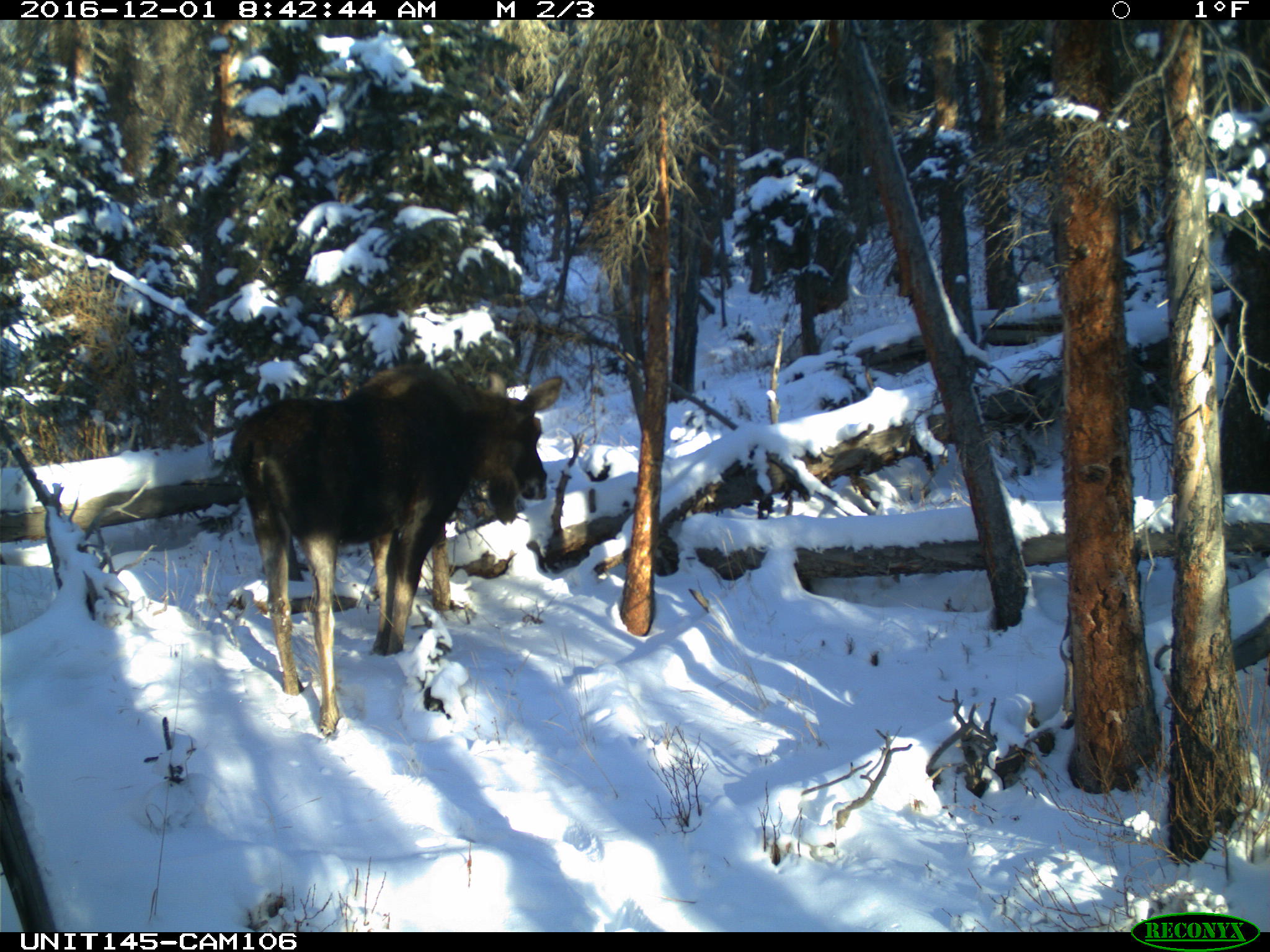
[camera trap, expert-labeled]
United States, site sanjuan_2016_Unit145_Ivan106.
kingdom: Animalia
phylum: Chordata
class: Mammalia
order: Artiodactyla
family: Cervidae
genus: Alces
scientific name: Alces alces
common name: moose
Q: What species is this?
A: Alces alces (moose).